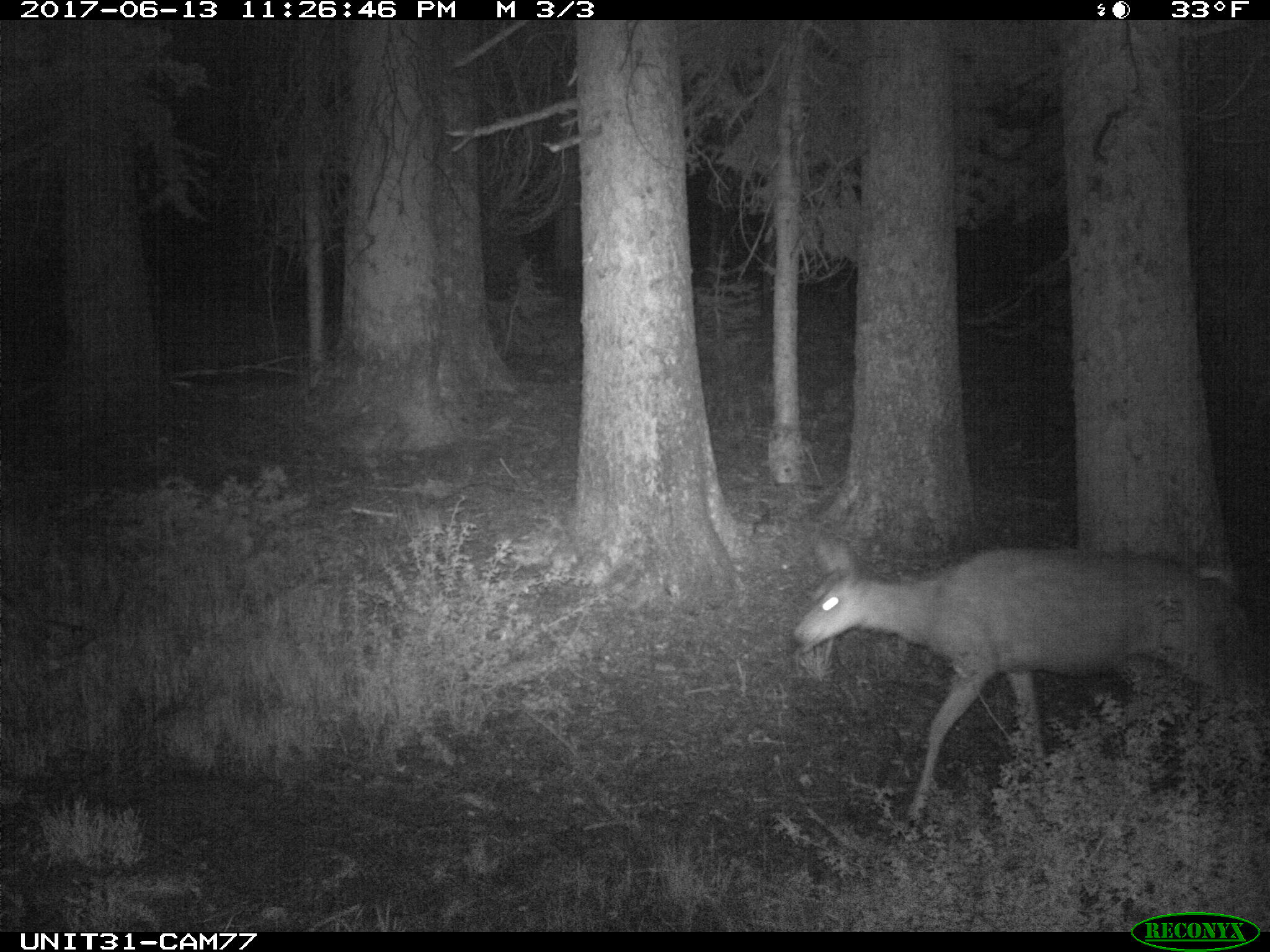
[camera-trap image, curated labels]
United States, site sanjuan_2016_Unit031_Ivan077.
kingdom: Animalia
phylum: Chordata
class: Mammalia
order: Artiodactyla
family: Cervidae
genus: Odocoileus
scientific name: Odocoileus hemionus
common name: mule deer